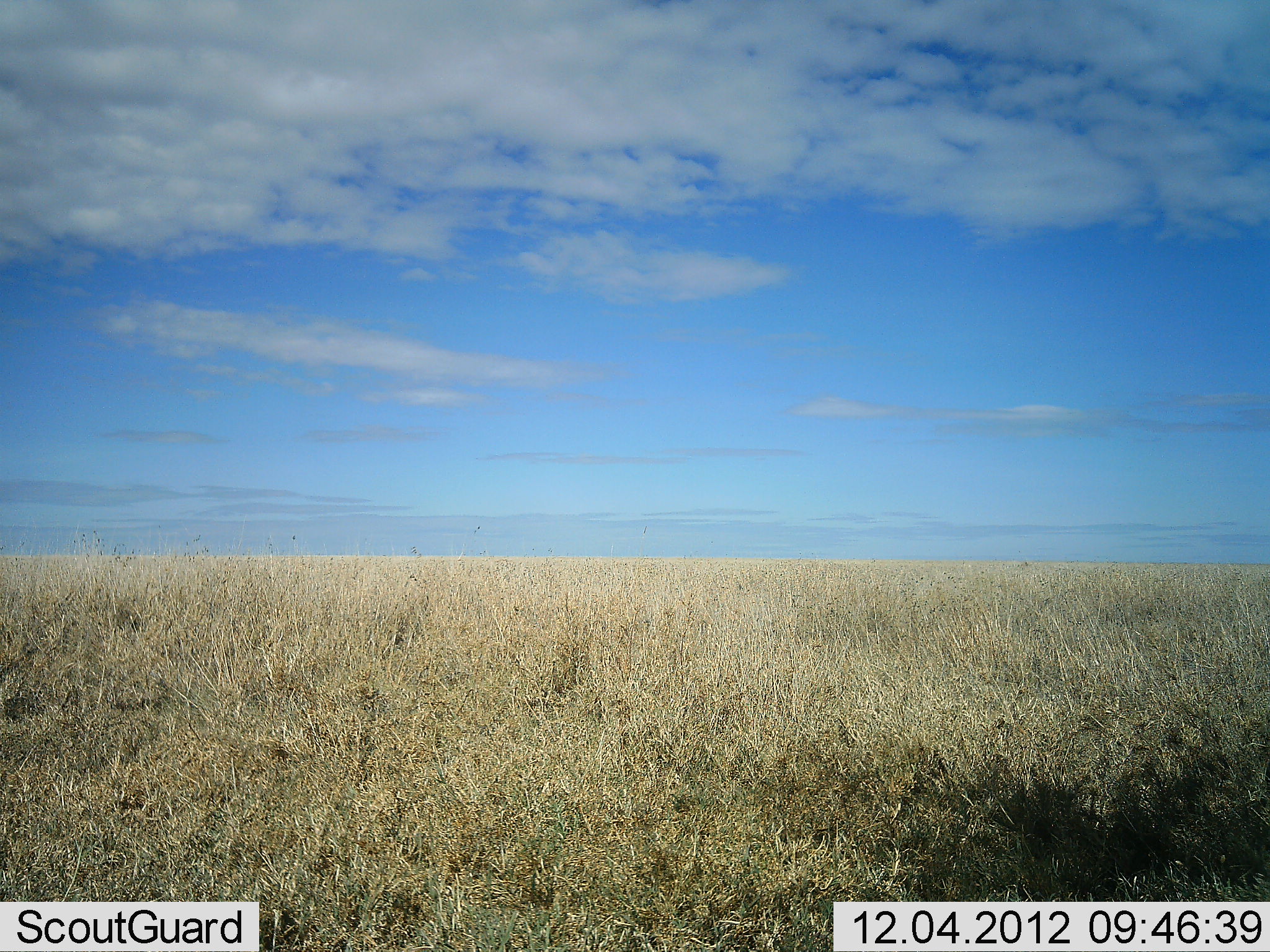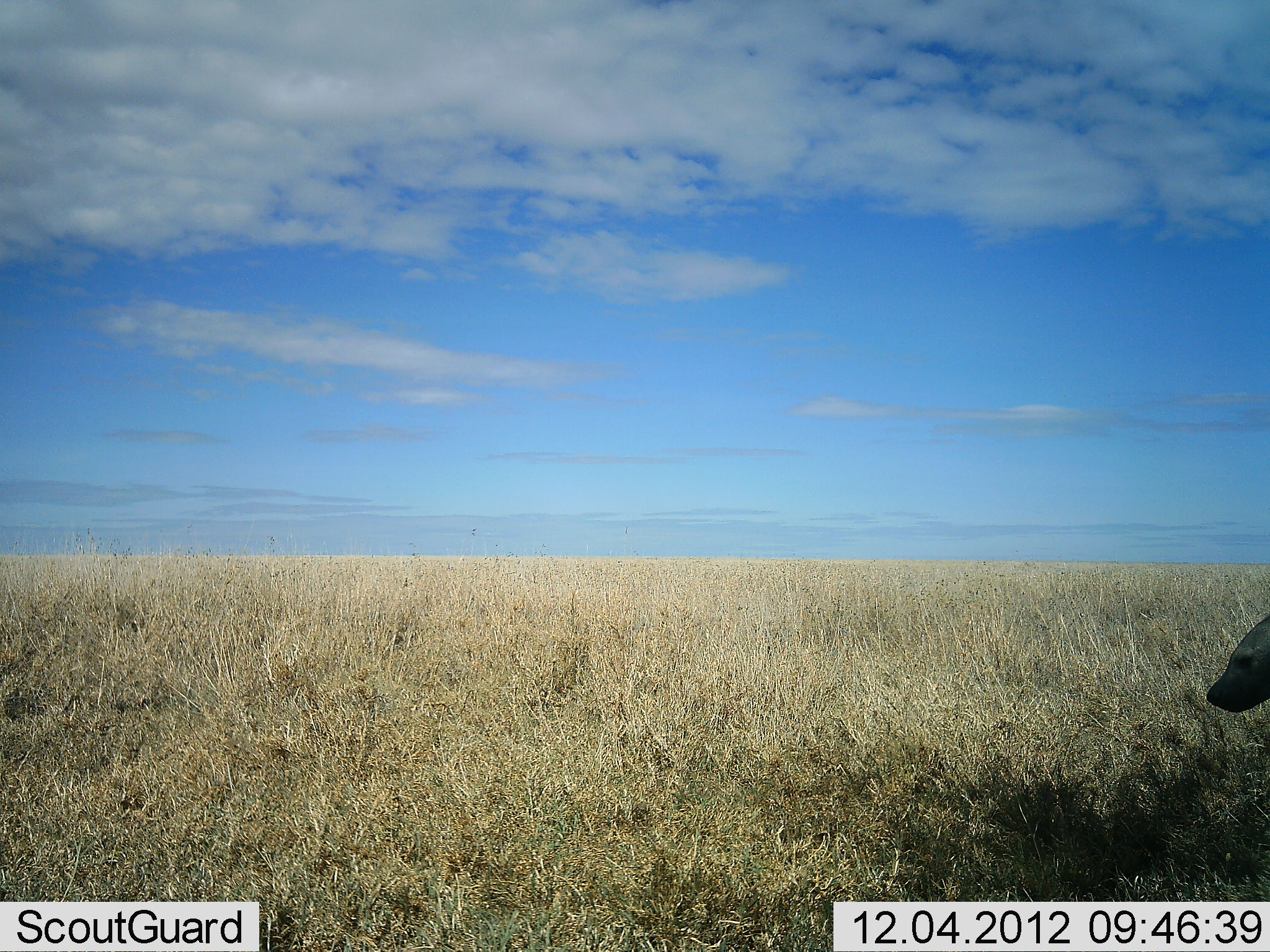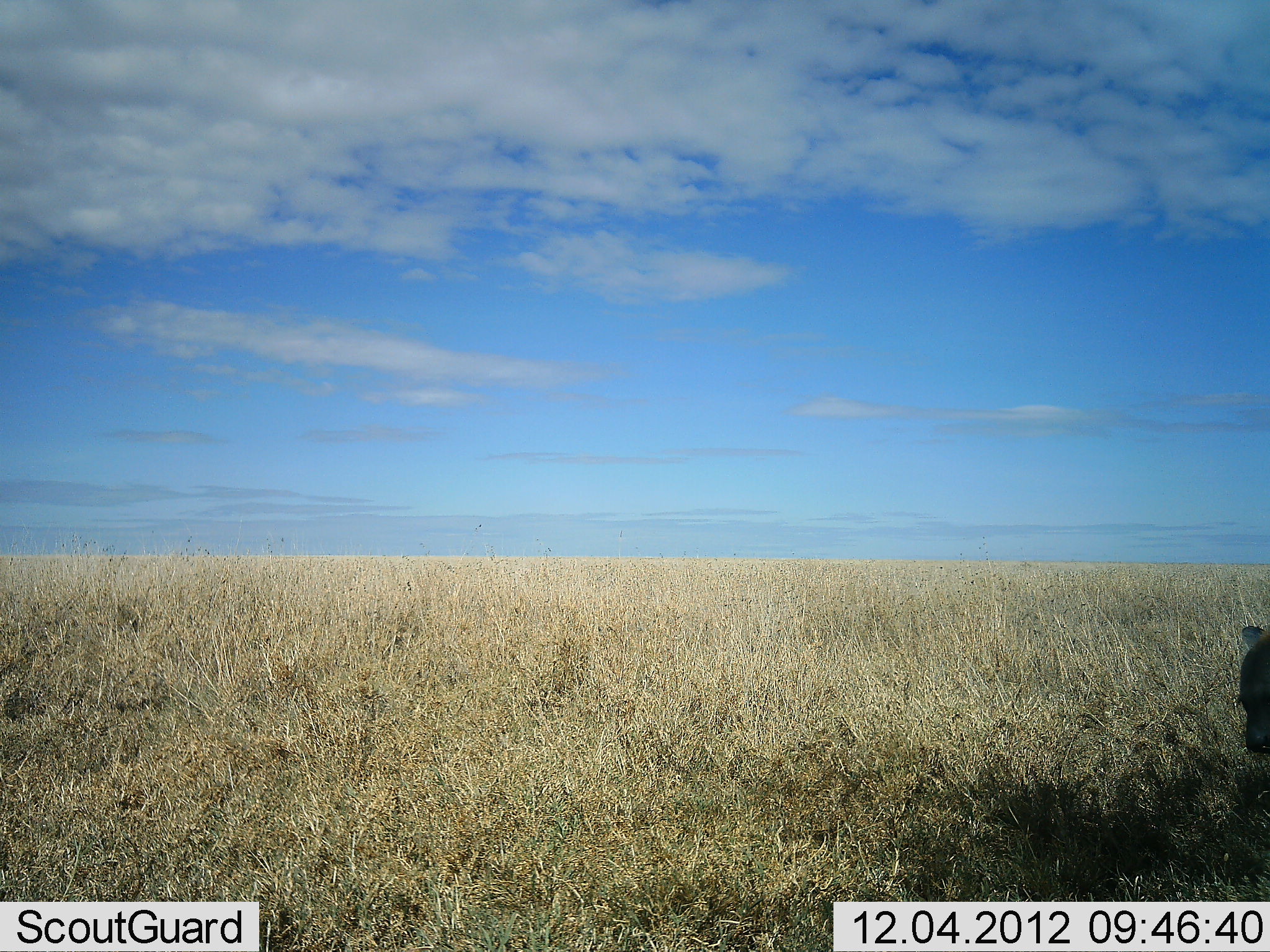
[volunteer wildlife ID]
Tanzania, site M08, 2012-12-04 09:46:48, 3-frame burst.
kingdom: Animalia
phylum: Chordata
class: Mammalia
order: Carnivora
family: Hyaenidae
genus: Crocuta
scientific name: Crocuta crocuta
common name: spotted hyena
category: hyenaspotted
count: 1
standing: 60%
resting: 0%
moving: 40%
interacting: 0%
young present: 0%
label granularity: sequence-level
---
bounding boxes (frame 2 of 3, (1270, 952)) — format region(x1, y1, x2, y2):
animal: region(1205, 615, 1270, 715)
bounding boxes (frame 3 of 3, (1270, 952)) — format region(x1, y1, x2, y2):
animal: region(1234, 624, 1270, 756)